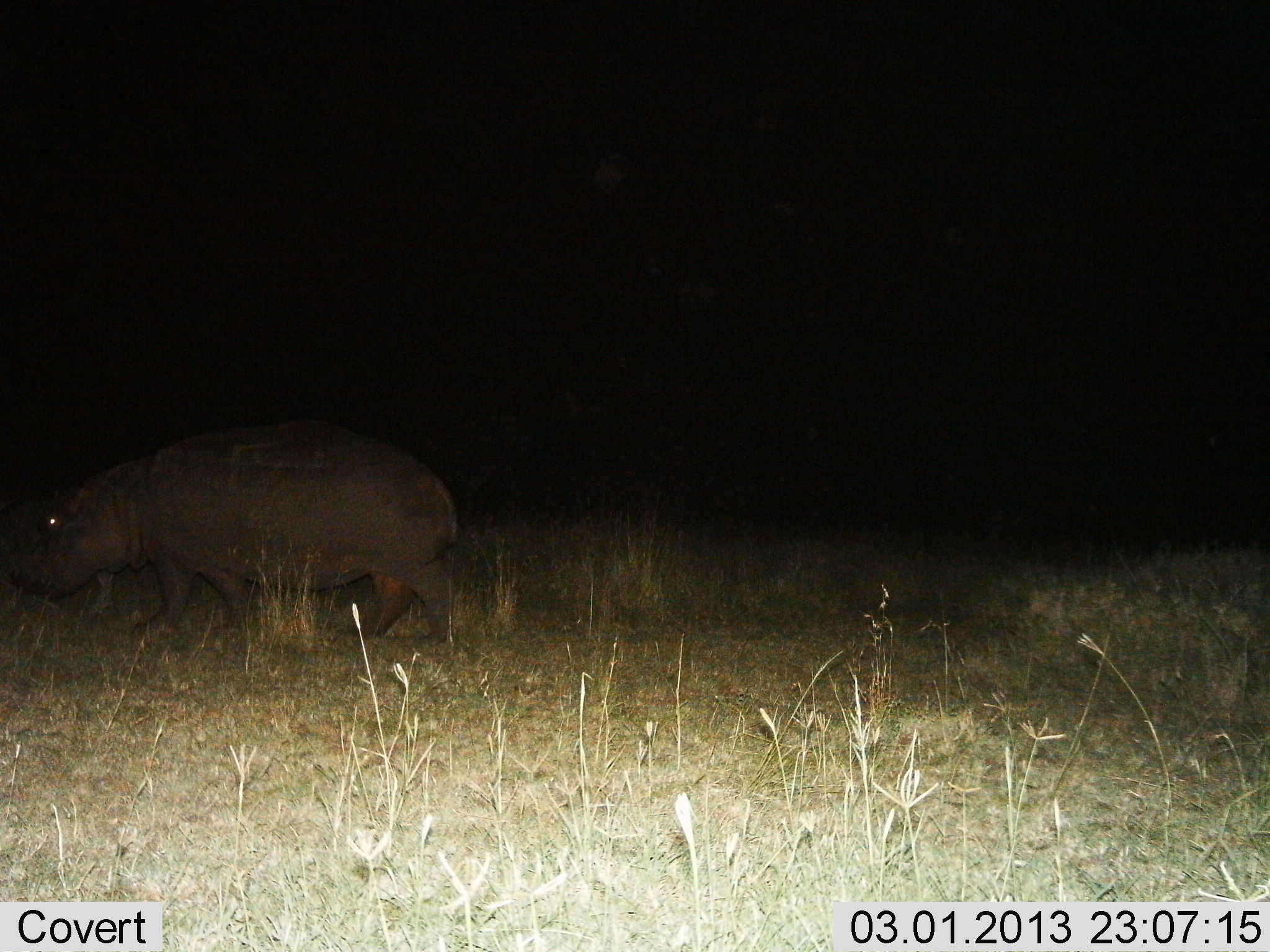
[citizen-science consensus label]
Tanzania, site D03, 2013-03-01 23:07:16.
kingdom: Animalia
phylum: Chordata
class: Mammalia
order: Artiodactyla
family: Hippopotamidae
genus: Hippopotamus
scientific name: Hippopotamus amphibius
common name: hippopotamus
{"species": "hippopotamus (Hippopotamus amphibius)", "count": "1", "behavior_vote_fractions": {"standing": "3%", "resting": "0%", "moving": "95%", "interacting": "0%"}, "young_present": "0%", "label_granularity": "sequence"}